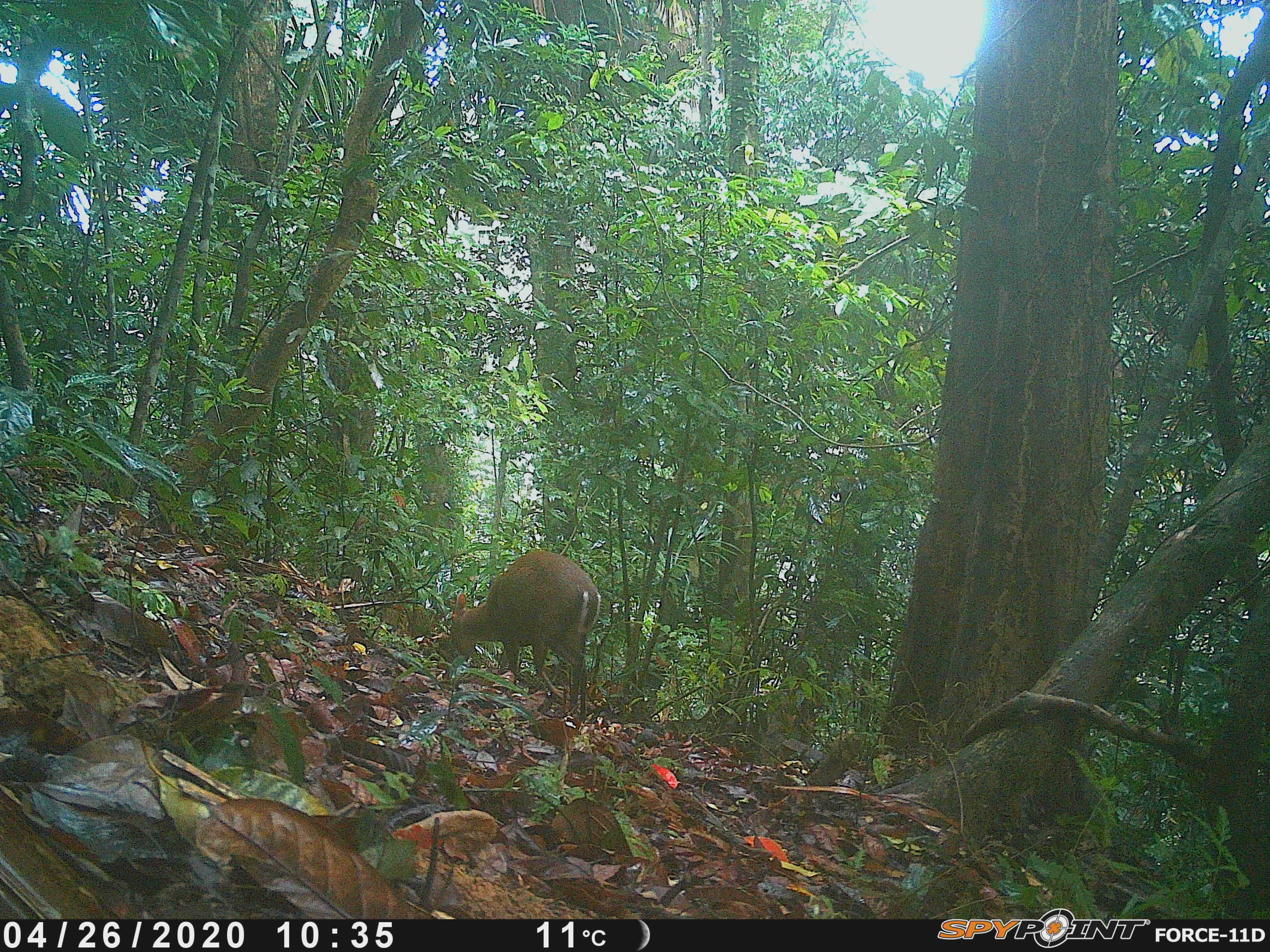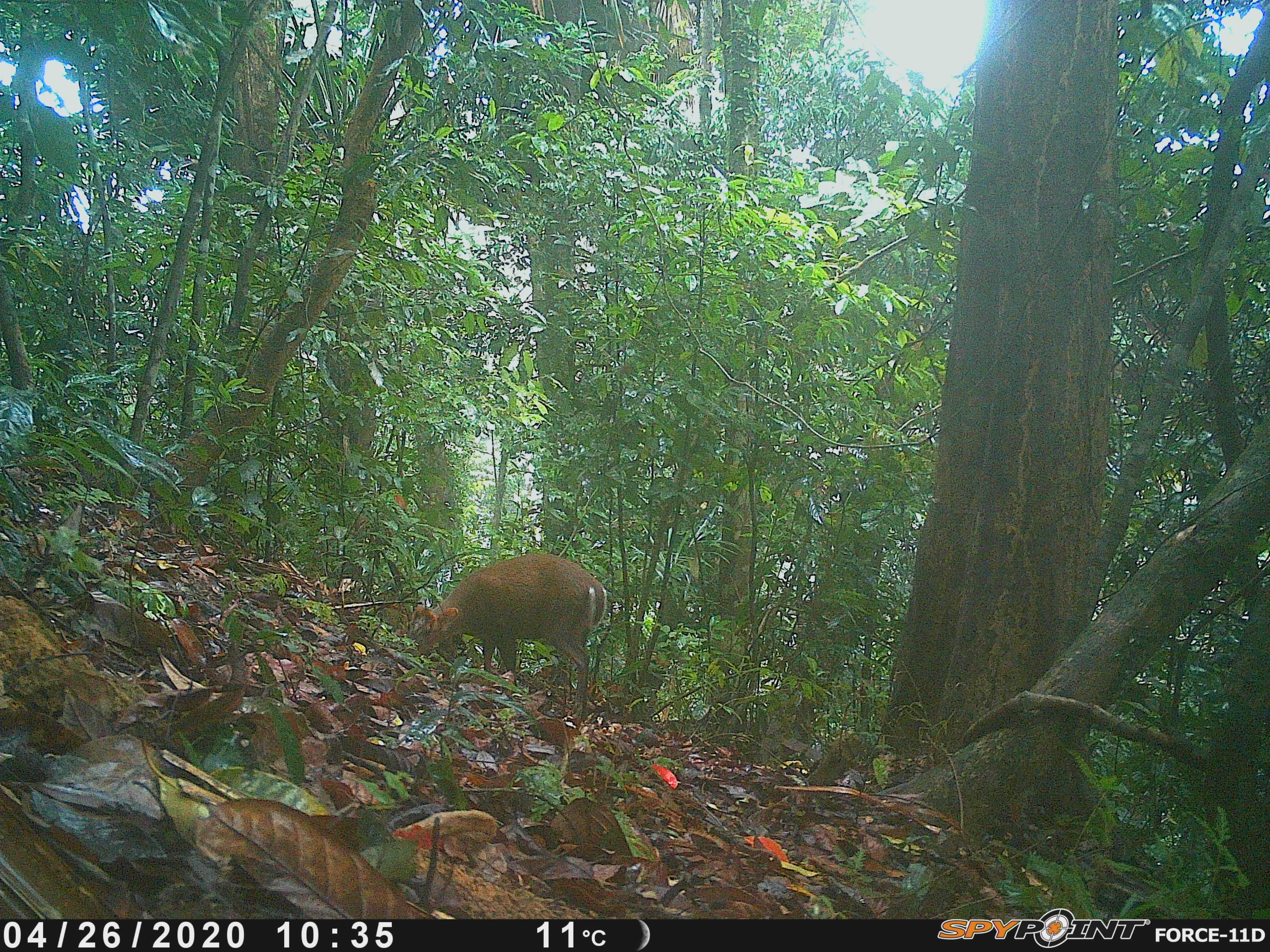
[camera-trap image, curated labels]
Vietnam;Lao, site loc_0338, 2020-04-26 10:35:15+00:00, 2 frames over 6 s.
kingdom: Animalia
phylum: Chordata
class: Mammalia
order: Artiodactyla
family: Cervidae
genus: Muntiacus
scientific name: Muntiacus rooseveltorum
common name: roosevelt's muntjac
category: roosevelts muntjac group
Roosevelts muntjac group (roosevelt's muntjac) (Muntiacus rooseveltorum). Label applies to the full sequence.